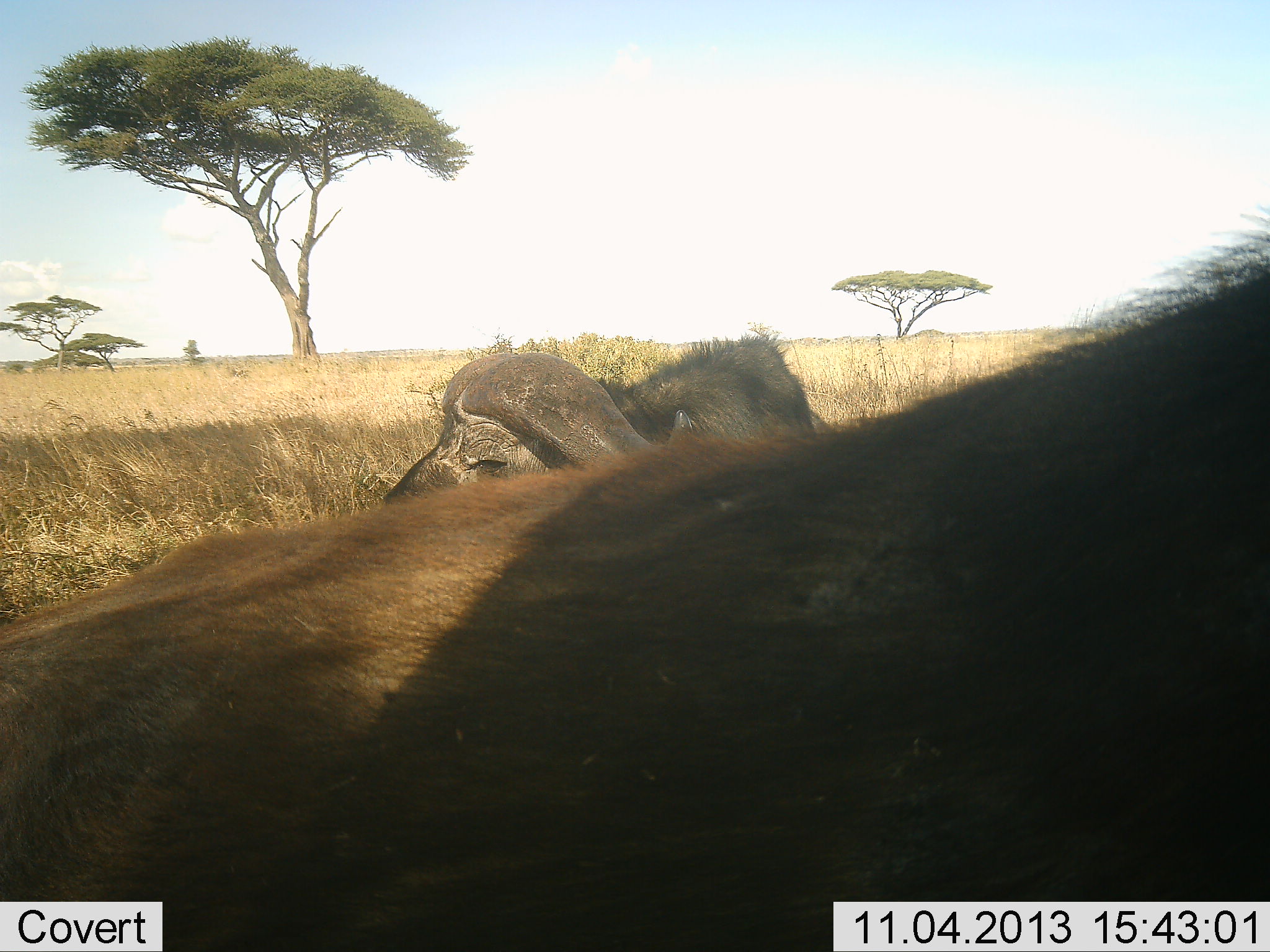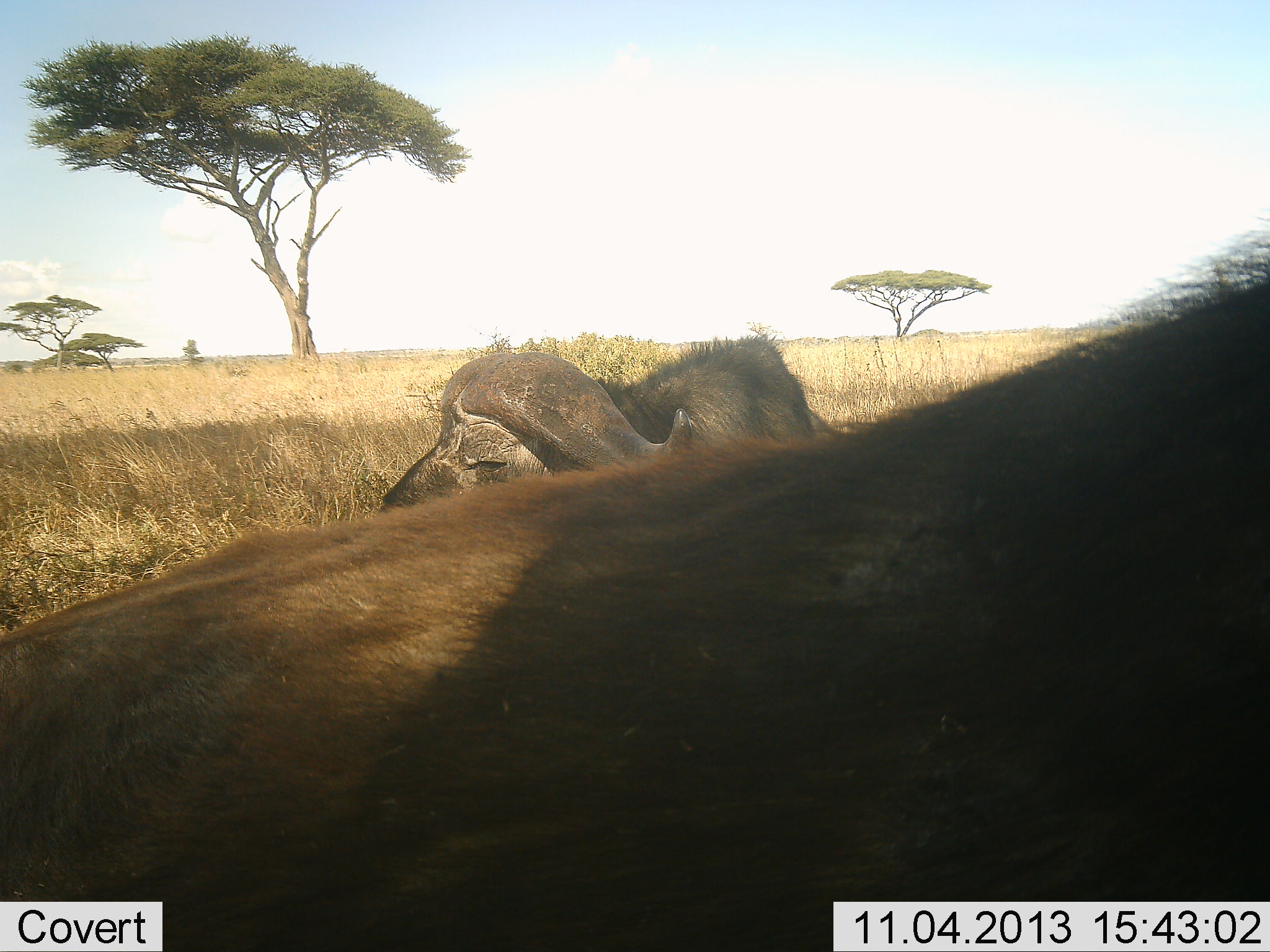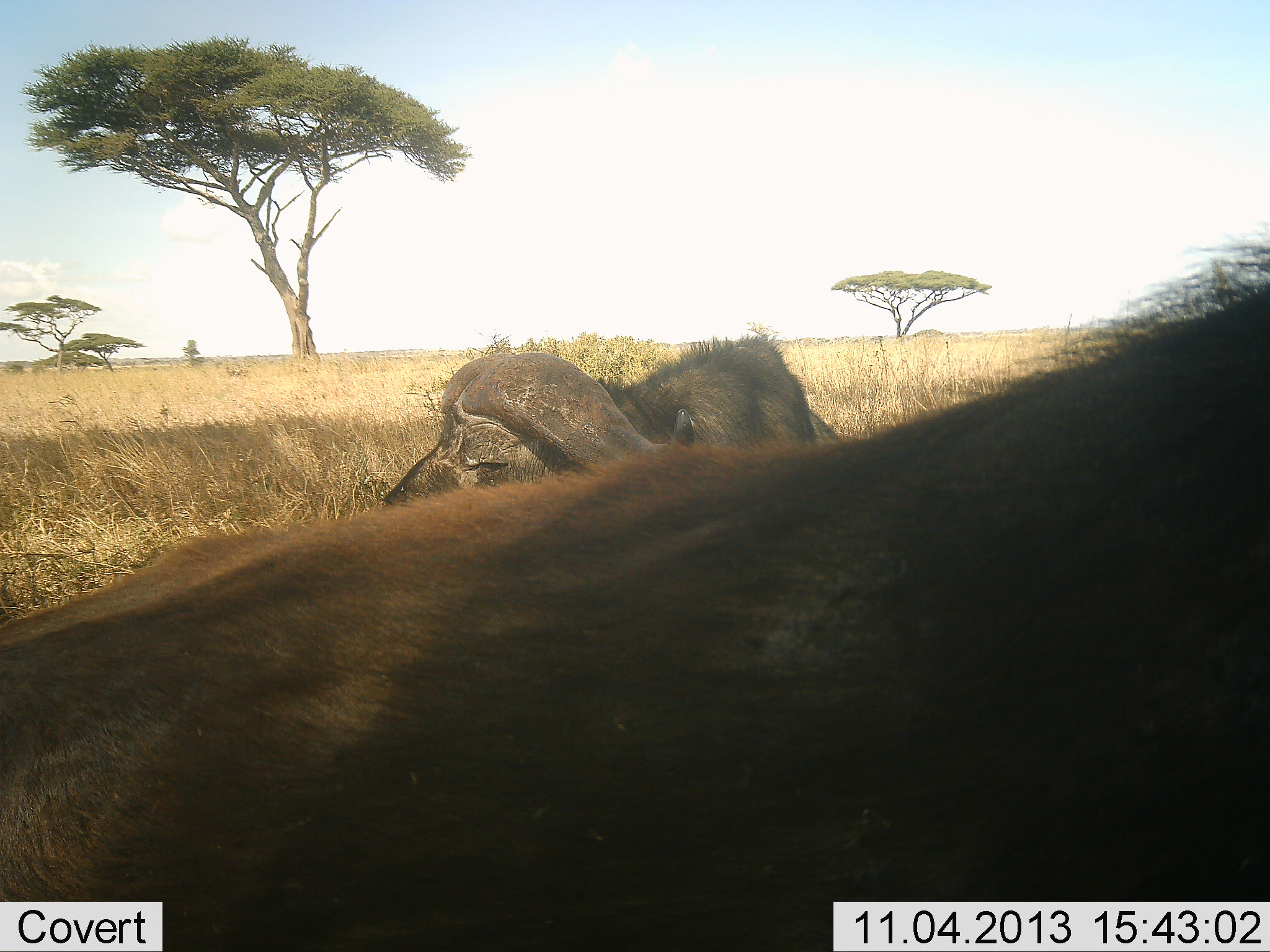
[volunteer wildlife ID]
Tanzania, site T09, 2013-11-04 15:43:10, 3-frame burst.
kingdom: Animalia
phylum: Chordata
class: Mammalia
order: Artiodactyla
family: Bovidae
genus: Syncerus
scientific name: Syncerus caffer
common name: cape buffalo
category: buffalo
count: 2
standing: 46%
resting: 58%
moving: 12%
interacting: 0%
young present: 0%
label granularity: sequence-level